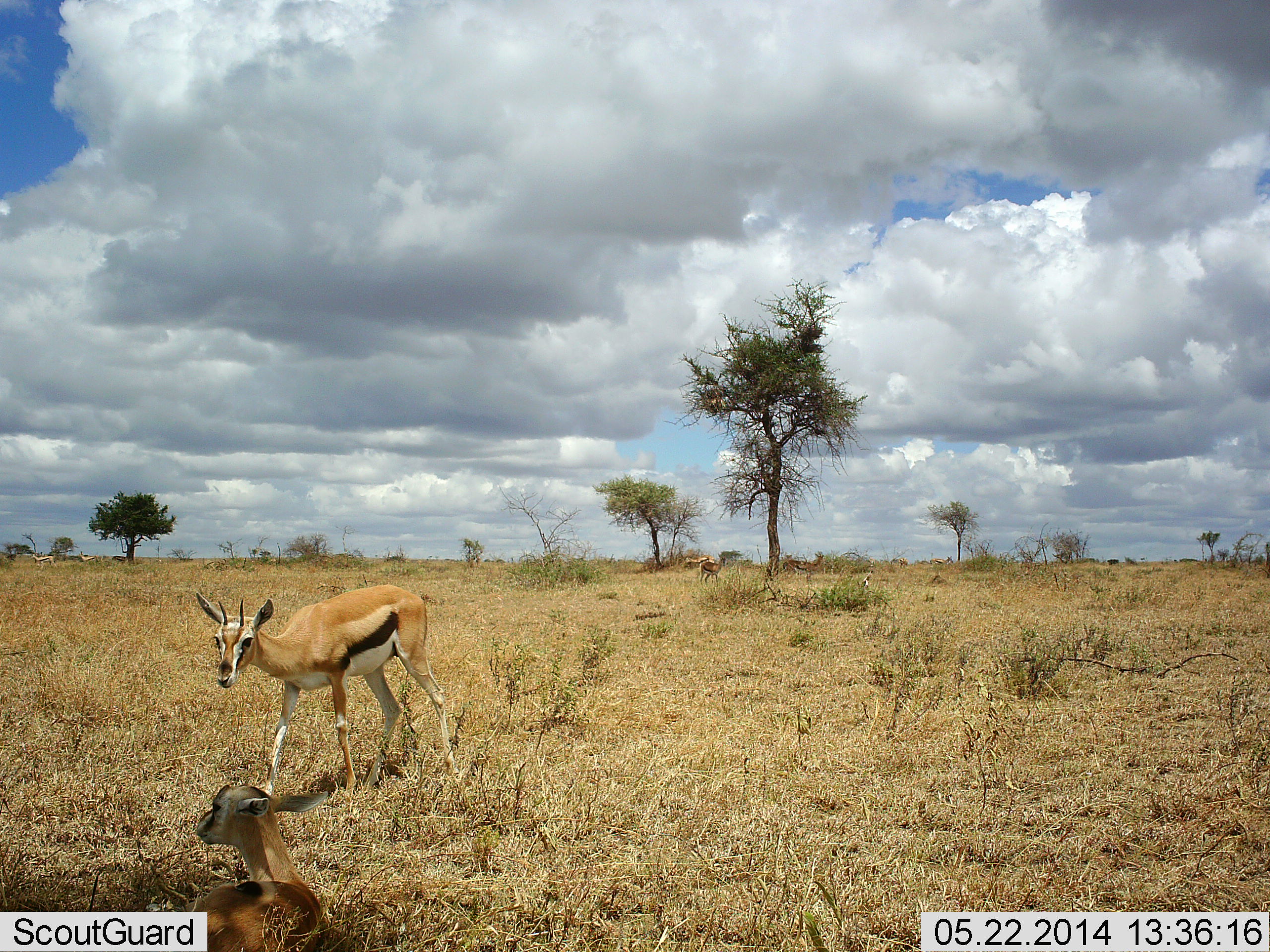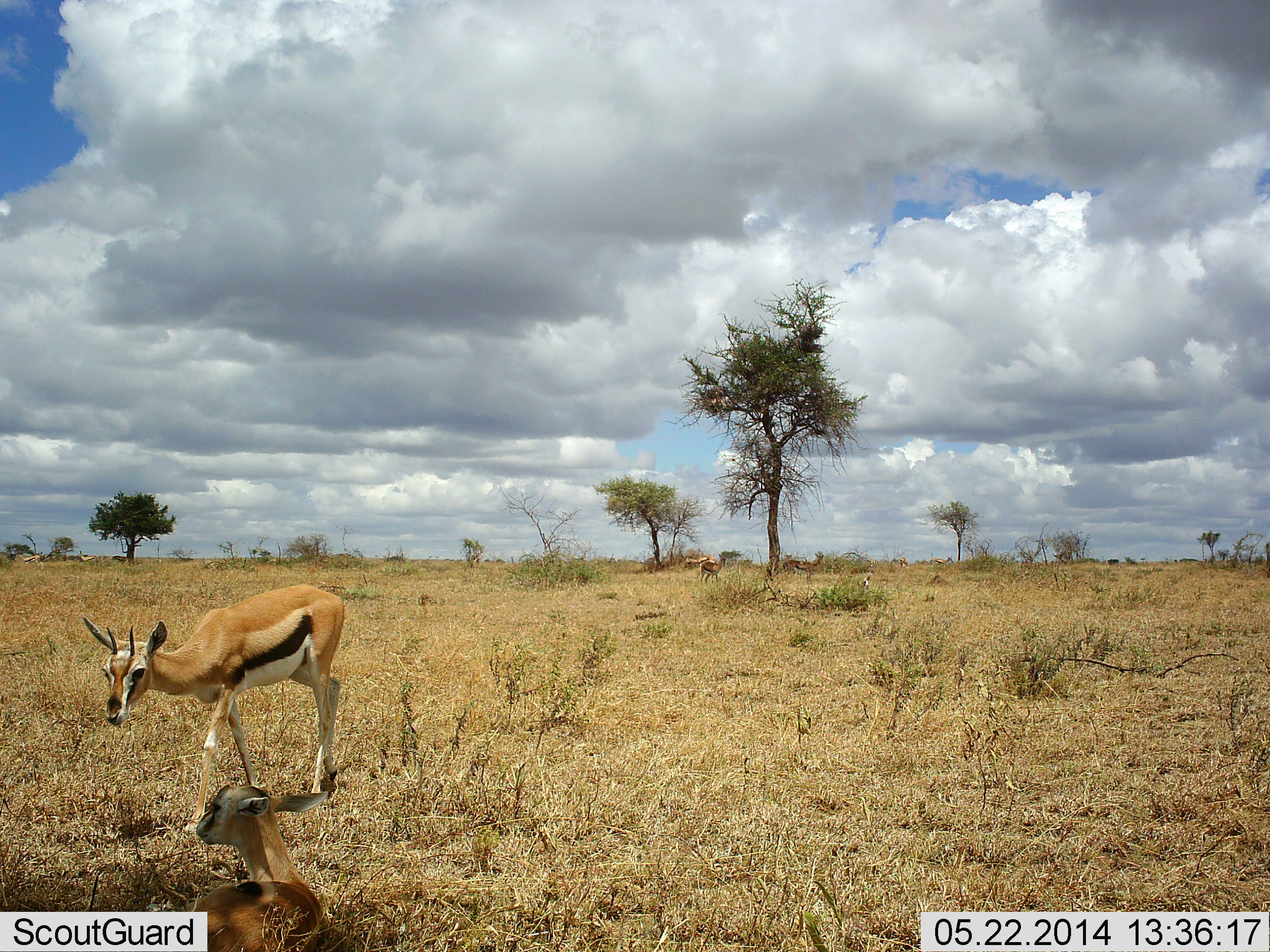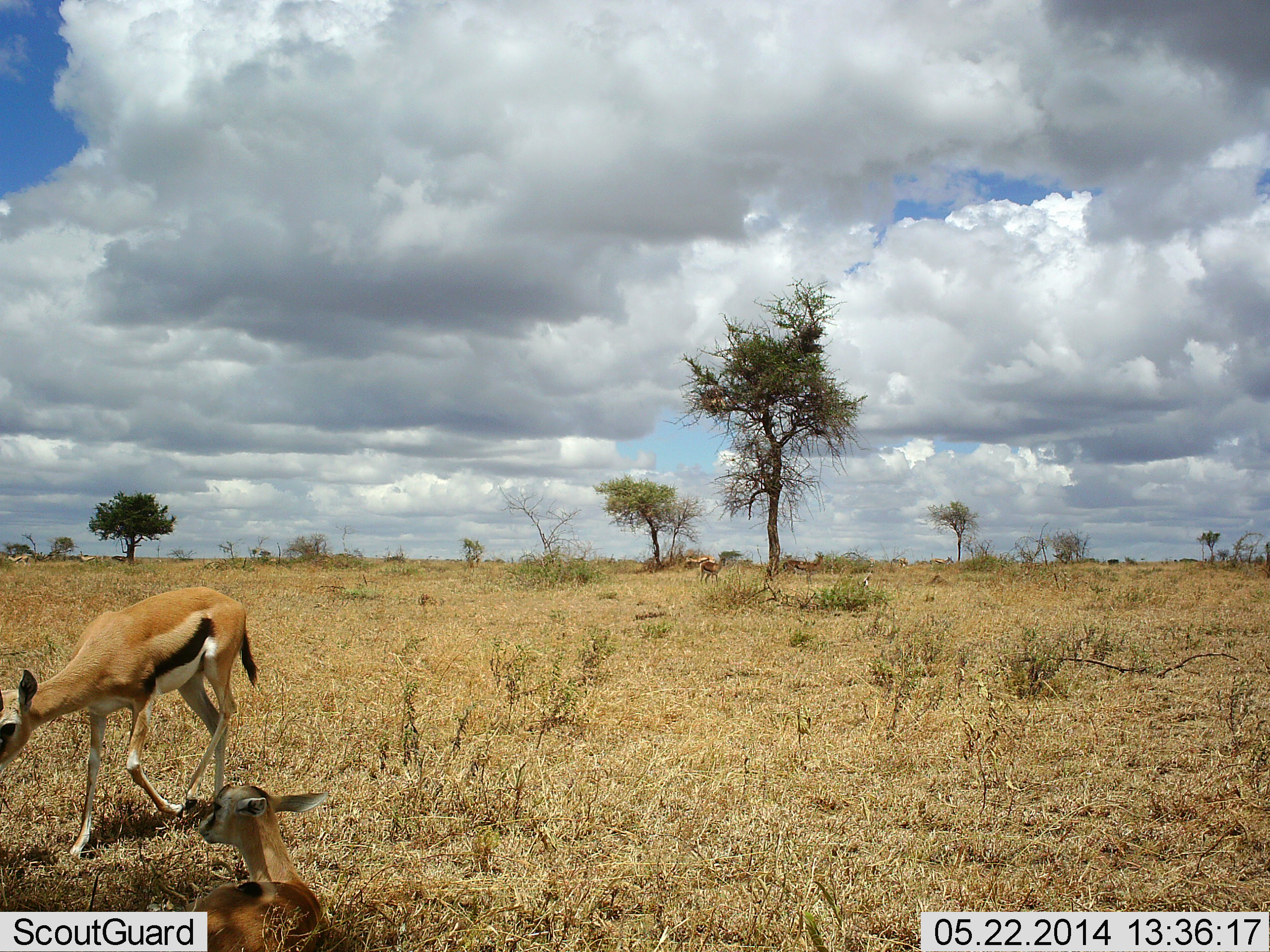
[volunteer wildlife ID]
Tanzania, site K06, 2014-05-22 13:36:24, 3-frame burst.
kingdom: Animalia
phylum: Chordata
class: Mammalia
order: Artiodactyla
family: Bovidae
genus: Eudorcas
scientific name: Eudorcas thomsonii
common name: thomson's gazelle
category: gazellethomsons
Gazellethomsons (thomson's gazelle) (Eudorcas thomsonii), count 2. Behavior (volunteer vote fractions): standing 40%, resting 100%, moving 90%, interacting 0%. Young present (vote fraction): 20%. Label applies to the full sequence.